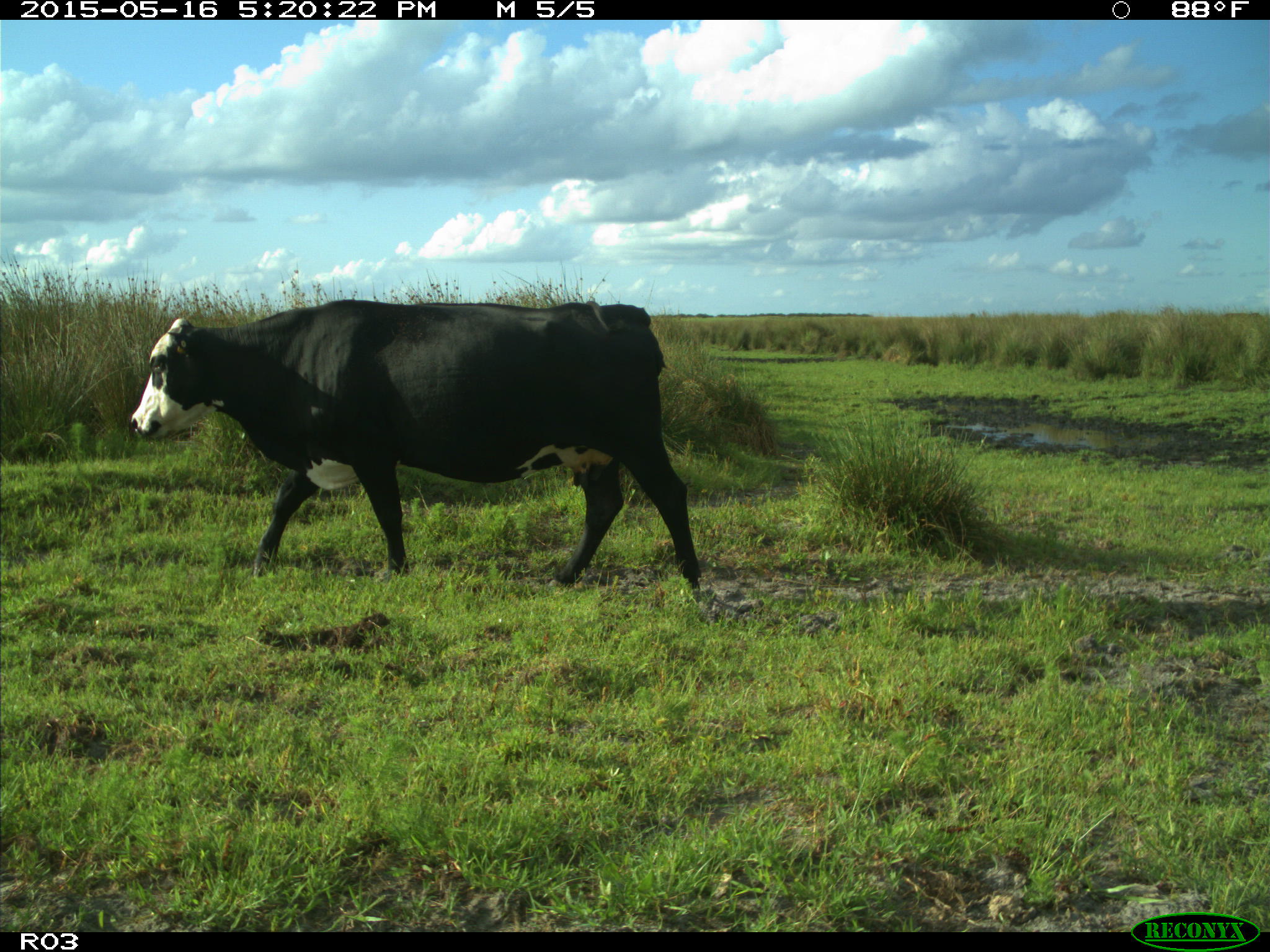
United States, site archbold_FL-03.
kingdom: Animalia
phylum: Chordata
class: Mammalia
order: Artiodactyla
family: Bovidae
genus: Bos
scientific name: Bos taurus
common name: domestic cow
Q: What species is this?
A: Bos taurus (domestic cow).